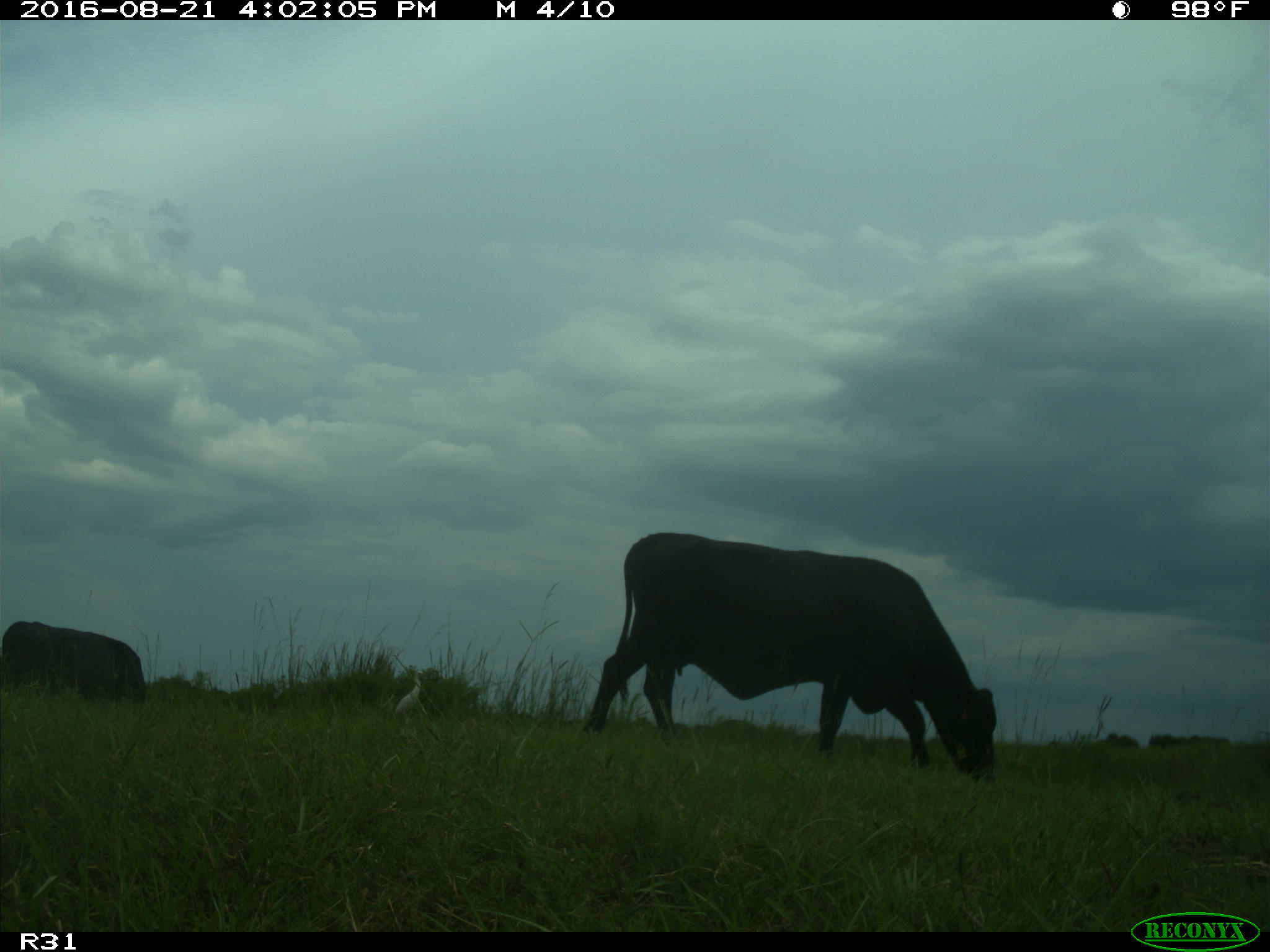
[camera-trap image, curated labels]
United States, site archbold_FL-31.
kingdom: Animalia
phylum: Chordata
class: Mammalia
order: Artiodactyla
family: Bovidae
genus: Bos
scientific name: Bos taurus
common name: domestic cow